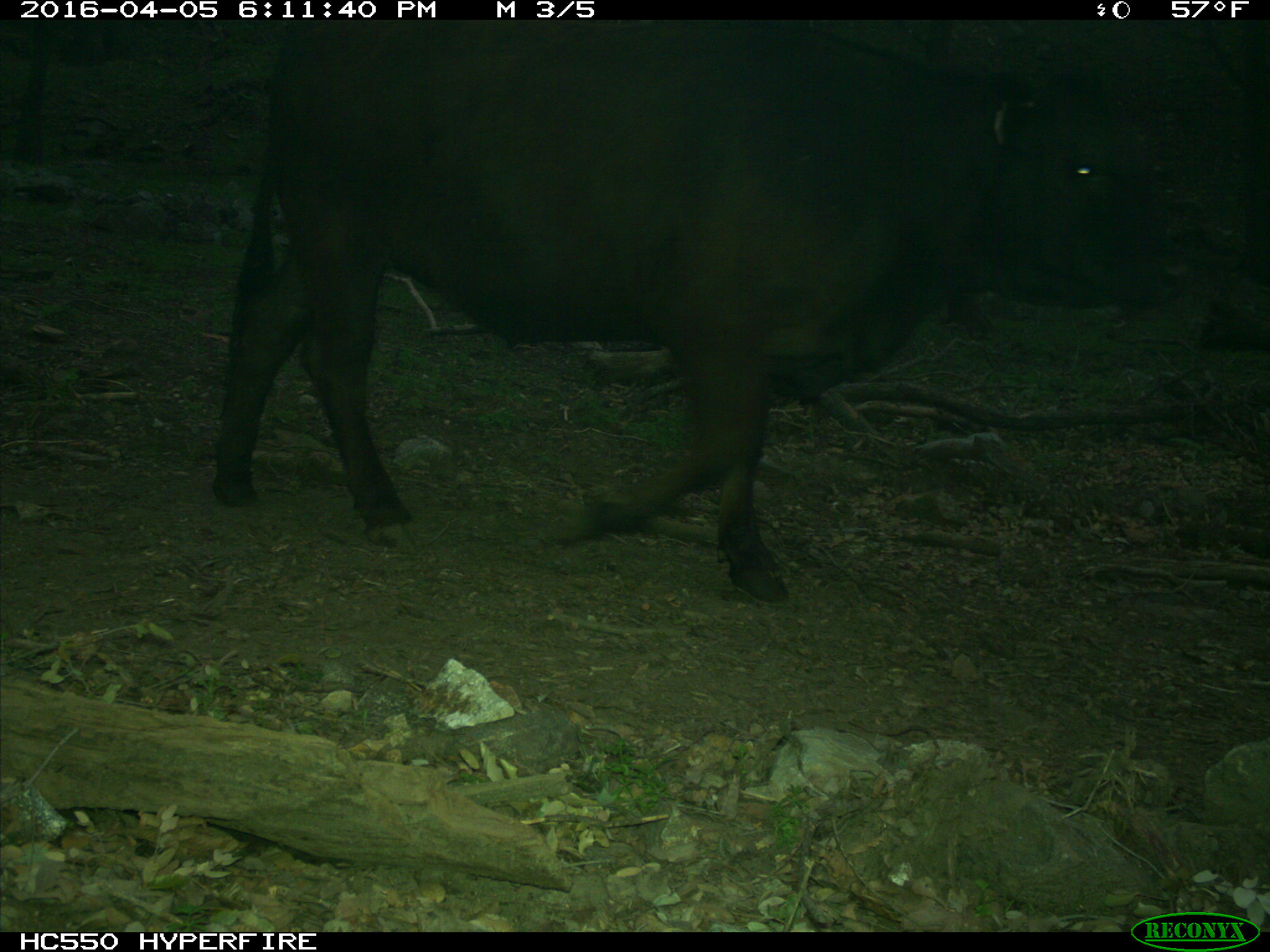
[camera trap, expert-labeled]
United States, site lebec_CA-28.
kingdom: Animalia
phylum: Chordata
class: Mammalia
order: Artiodactyla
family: Bovidae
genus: Bos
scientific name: Bos taurus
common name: domestic cow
Bos taurus (domestic cow).